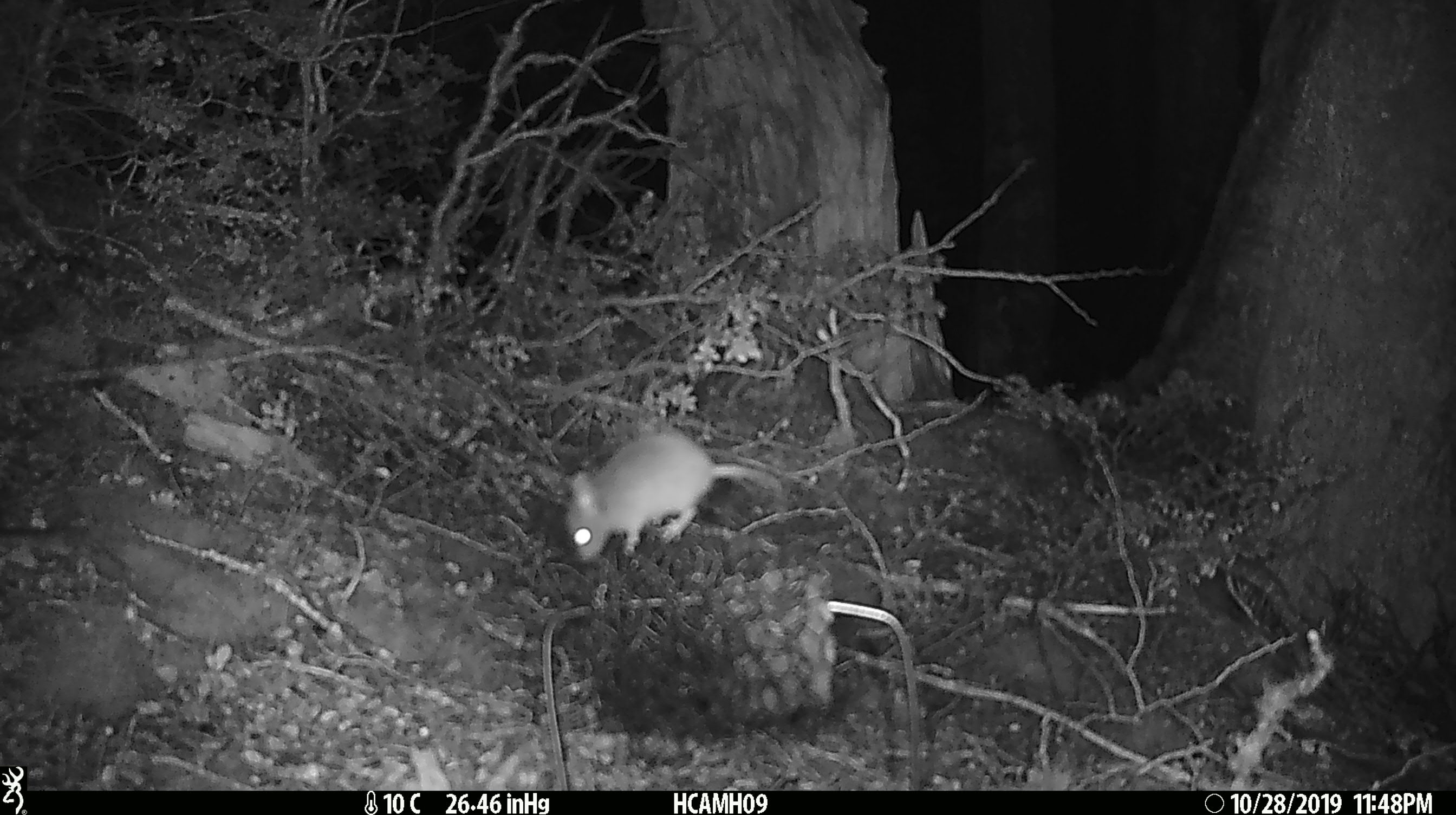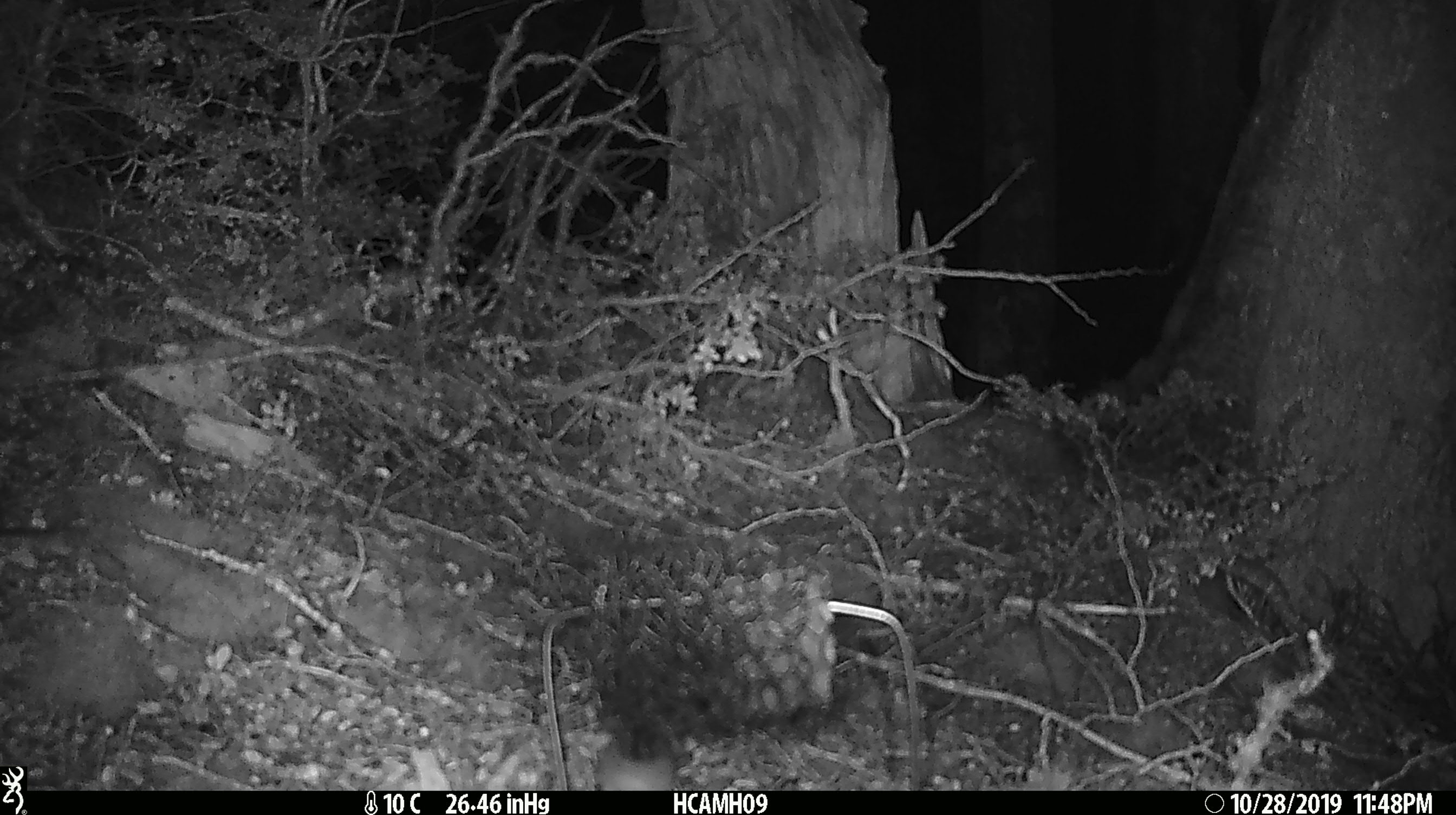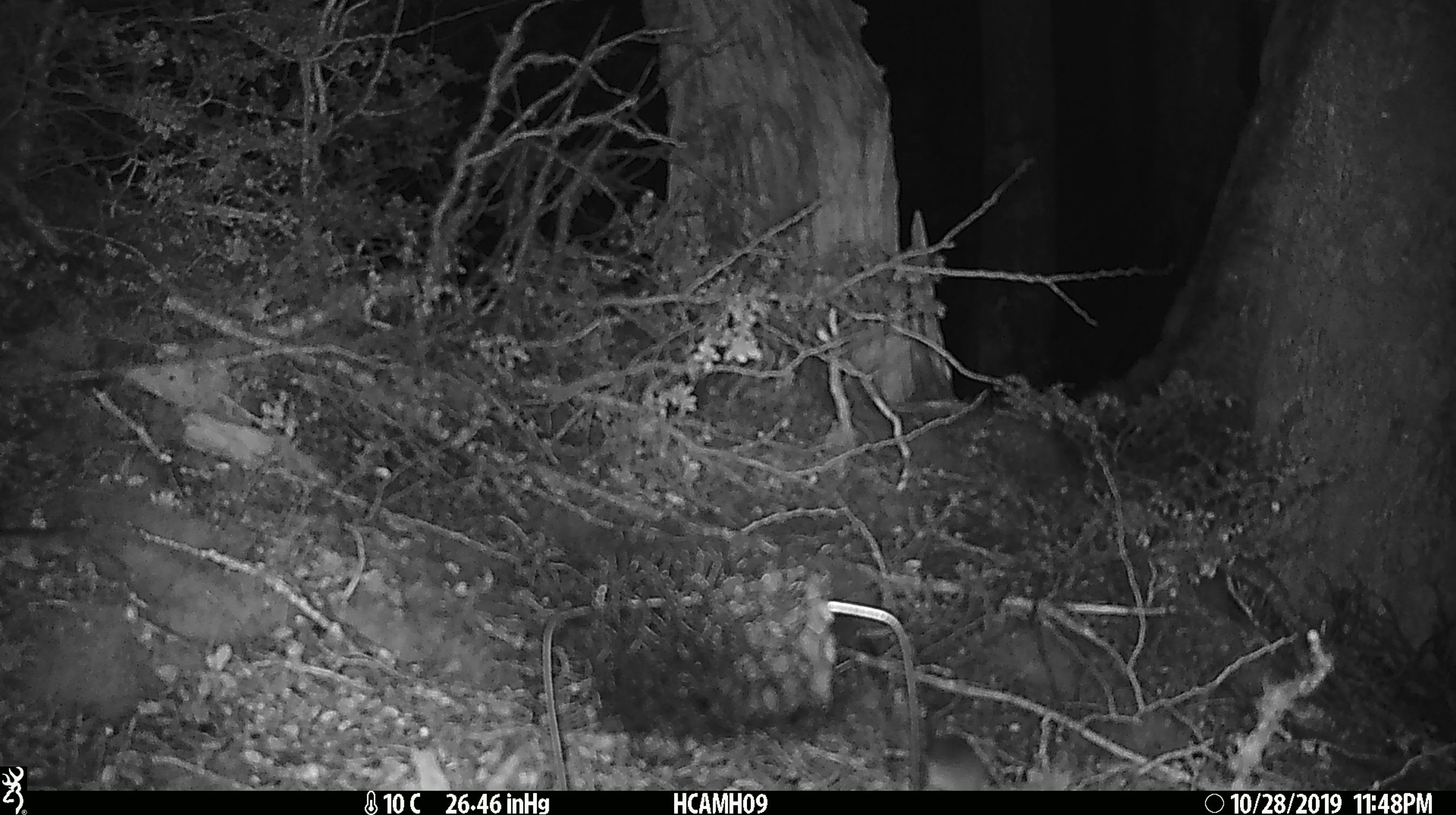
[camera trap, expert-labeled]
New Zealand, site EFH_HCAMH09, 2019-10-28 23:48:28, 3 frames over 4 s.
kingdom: Animalia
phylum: Chordata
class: Mammalia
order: Rodentia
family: Muridae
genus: Mus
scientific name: Mus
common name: mouse